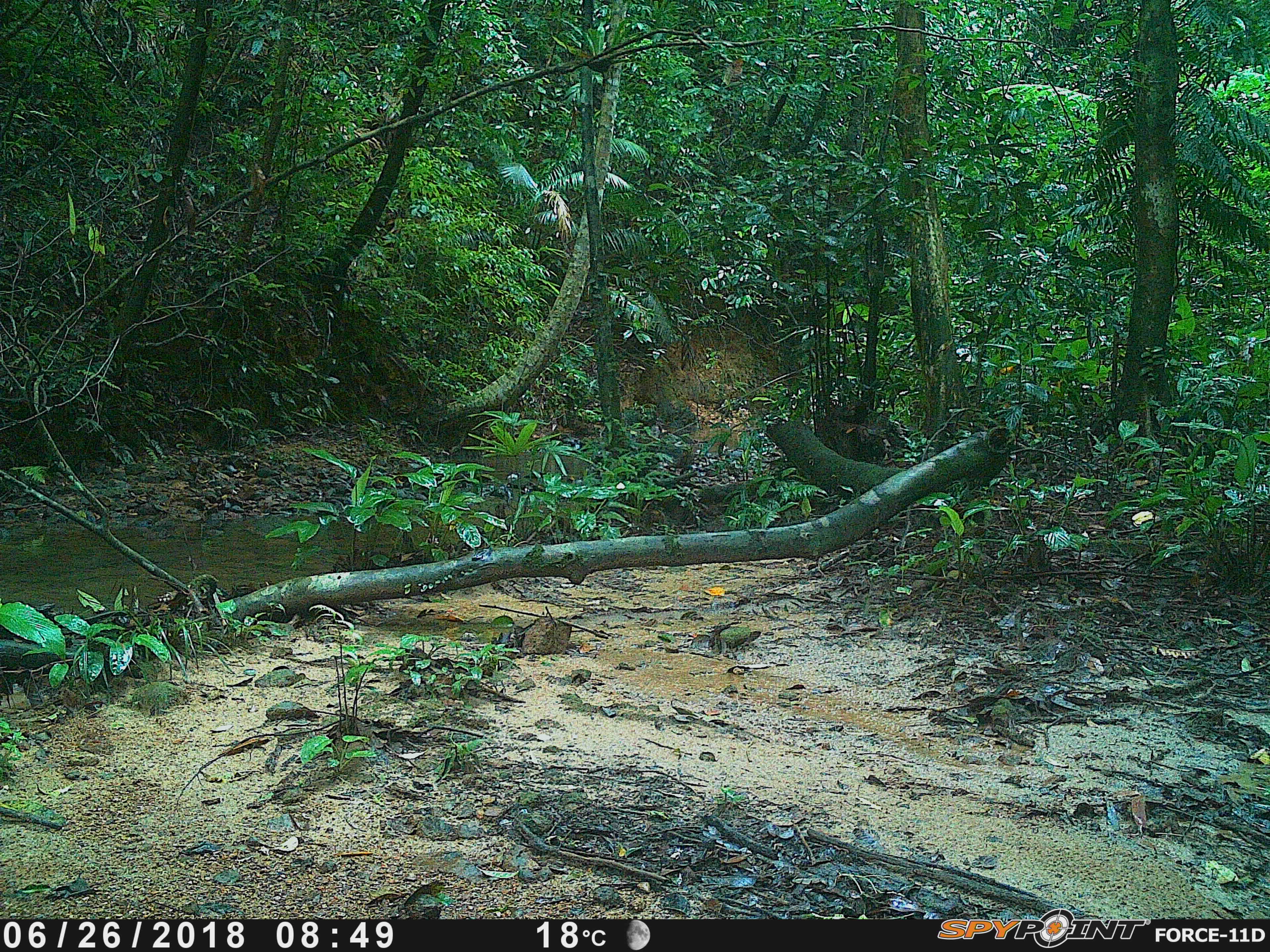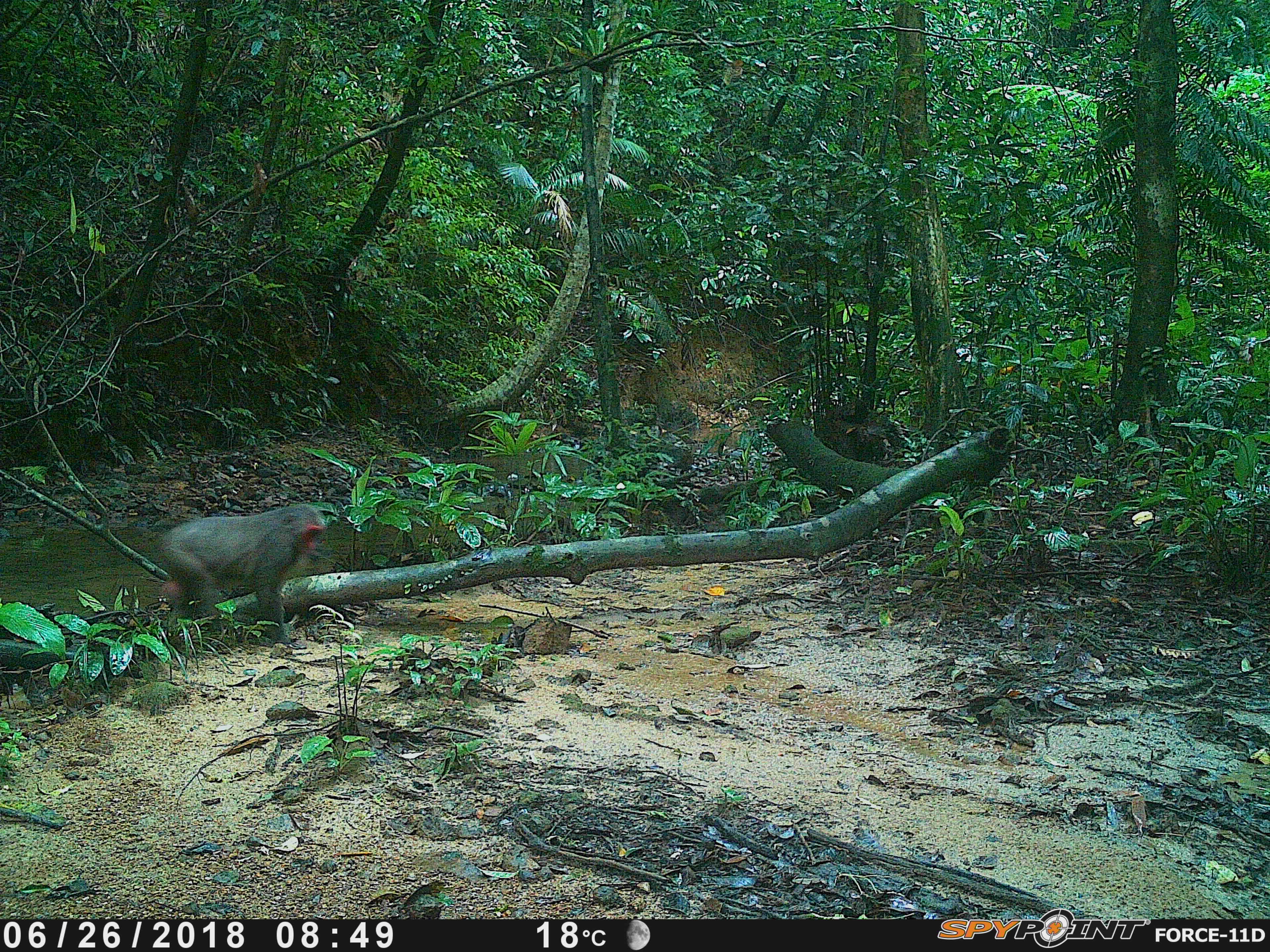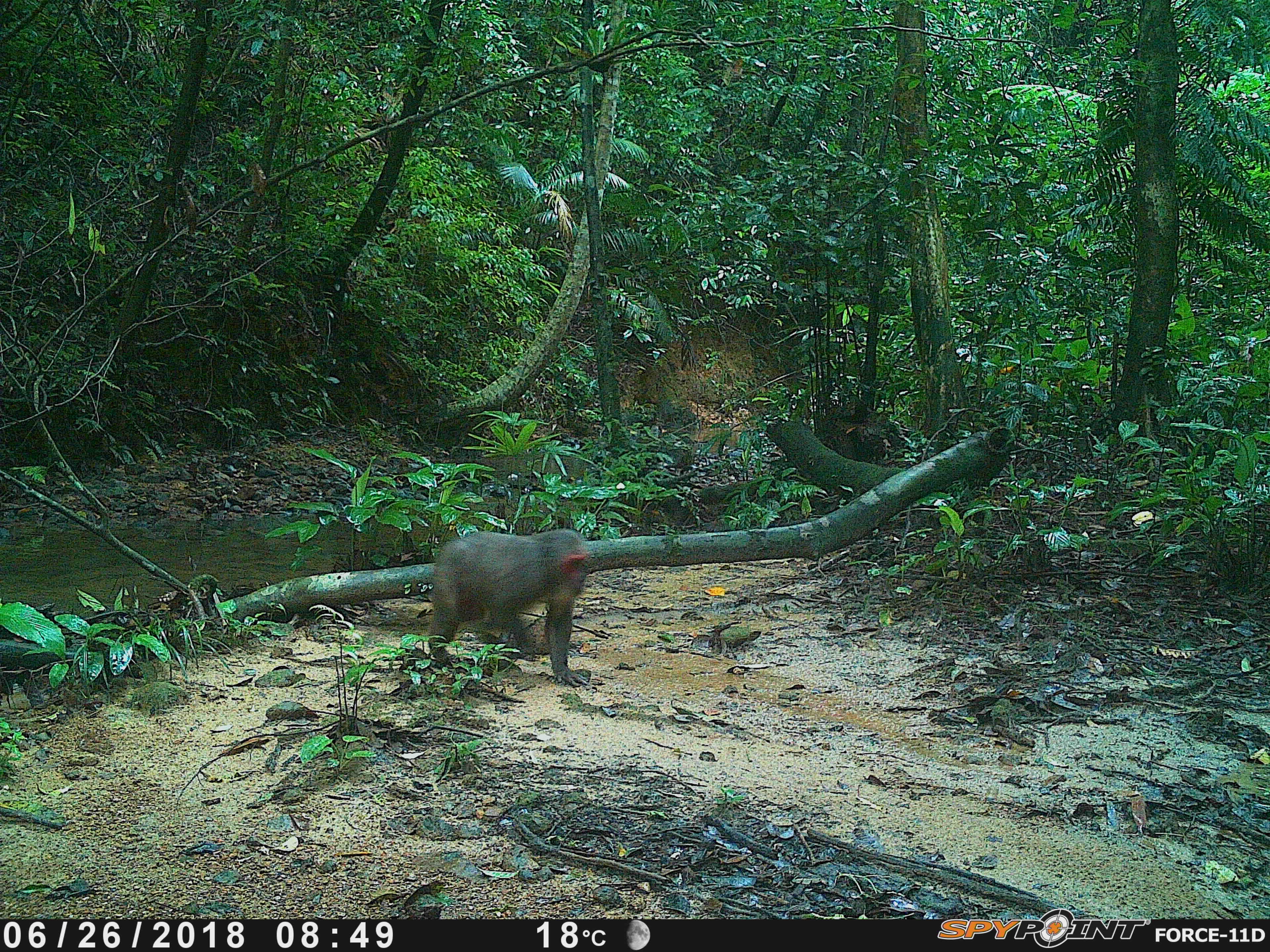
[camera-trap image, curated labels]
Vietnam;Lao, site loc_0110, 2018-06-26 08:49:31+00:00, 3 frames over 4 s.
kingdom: Animalia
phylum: Chordata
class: Mammalia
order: Primates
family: Cercopithecidae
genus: Macaca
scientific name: Macaca arctoides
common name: stump-tailed macaque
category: stump tailed macaque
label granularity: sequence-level